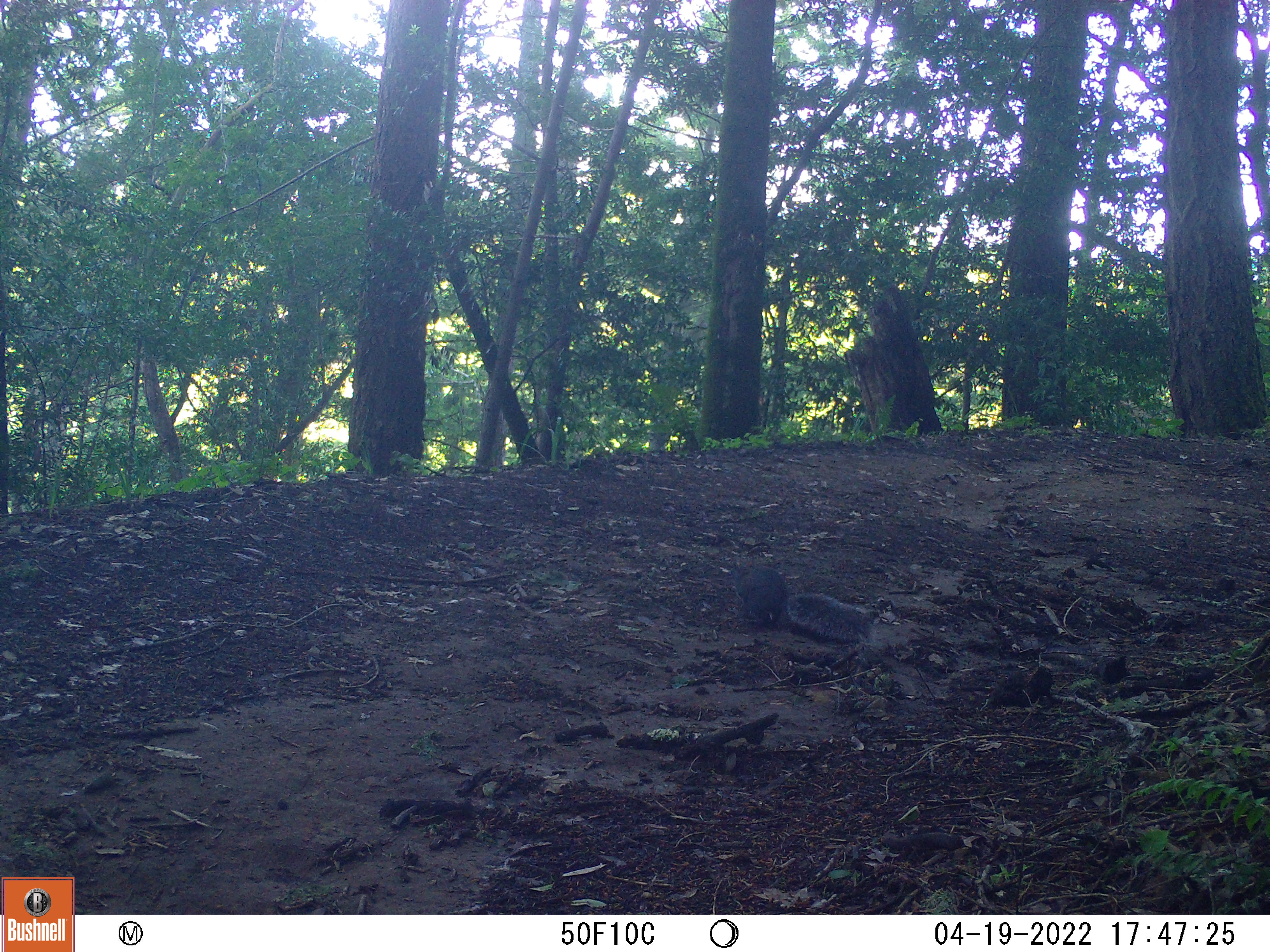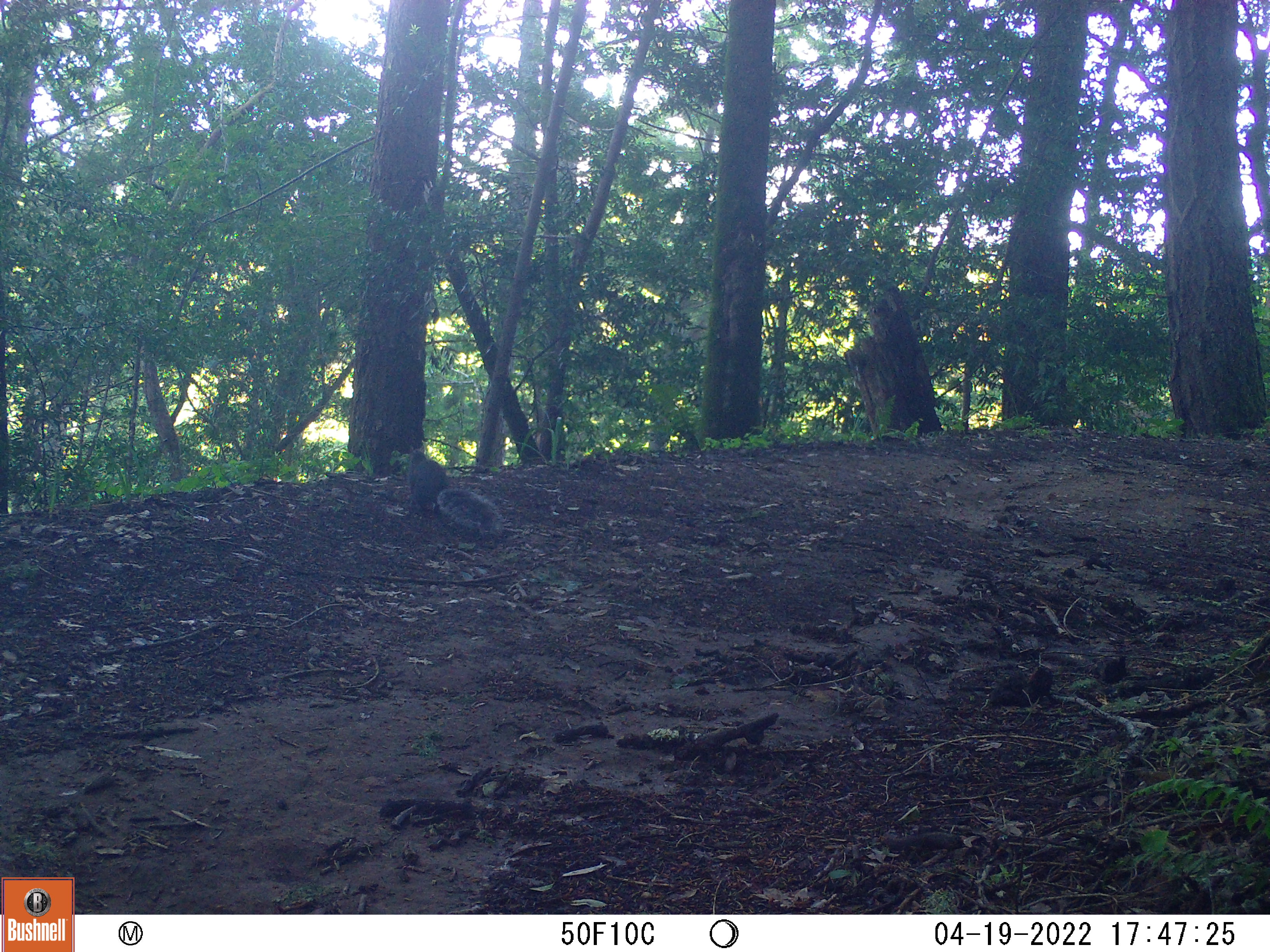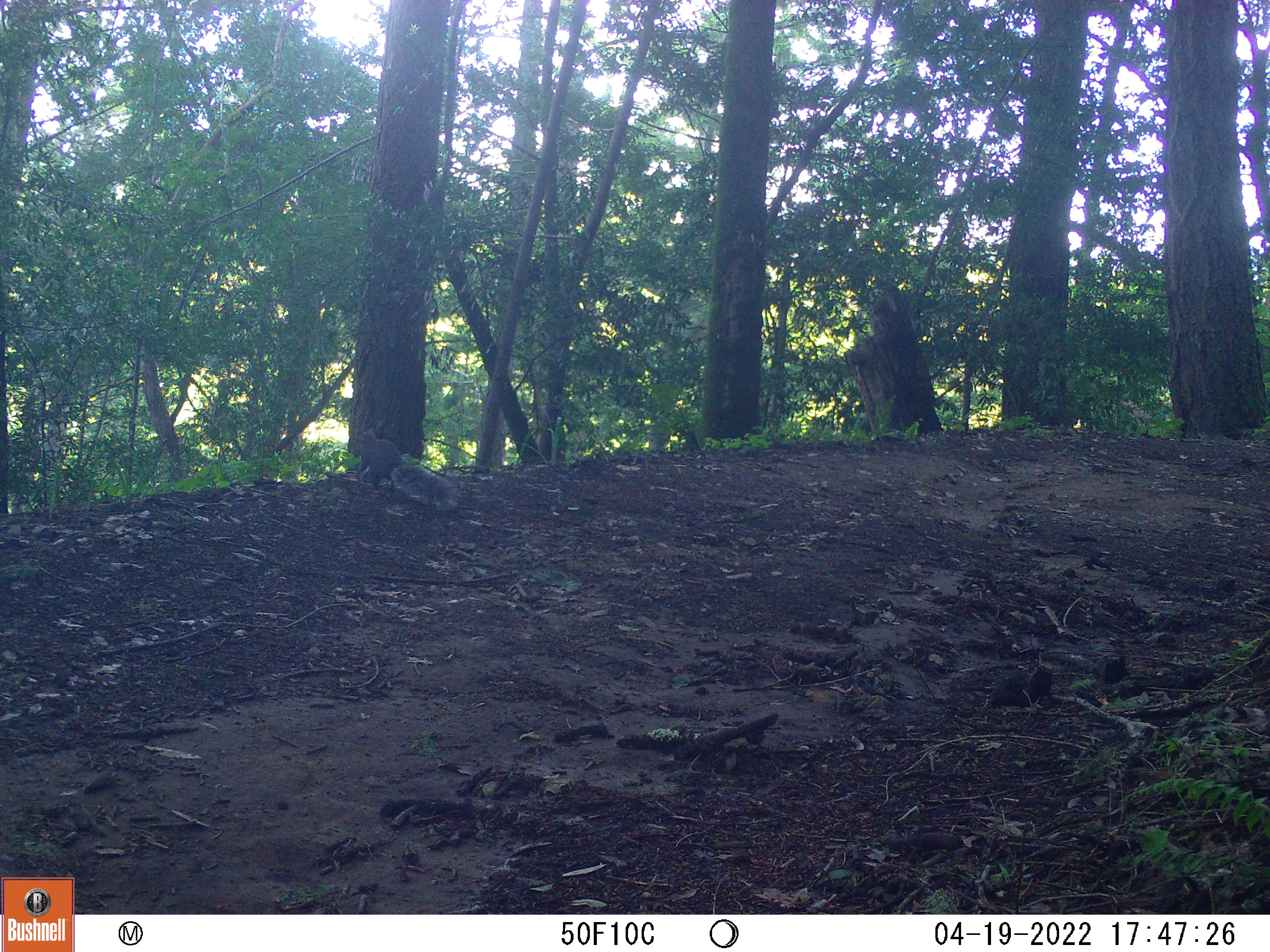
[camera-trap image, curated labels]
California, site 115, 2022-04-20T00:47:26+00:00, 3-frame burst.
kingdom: Animalia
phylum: Chordata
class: Mammalia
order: Rodentia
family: Sciuridae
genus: Sciurus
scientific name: Sciurus griseus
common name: western gray squirrel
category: western grey squirrel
Western grey squirrel (western gray squirrel) (Sciurus griseus).